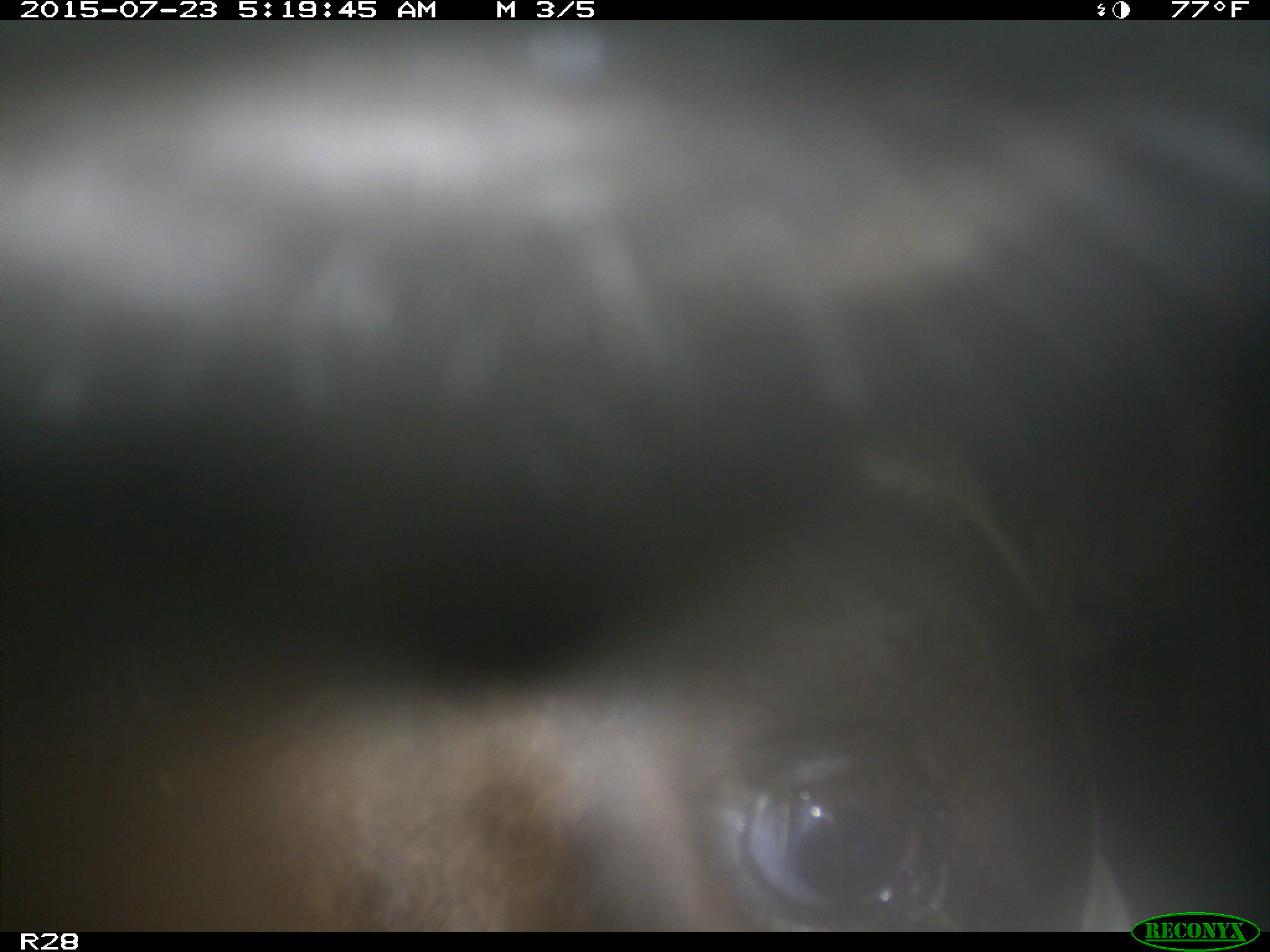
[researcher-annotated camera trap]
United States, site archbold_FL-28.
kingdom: Animalia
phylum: Chordata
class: Mammalia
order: Artiodactyla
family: Bovidae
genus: Bos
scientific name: Bos taurus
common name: domestic cow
Bos taurus (domestic cow).